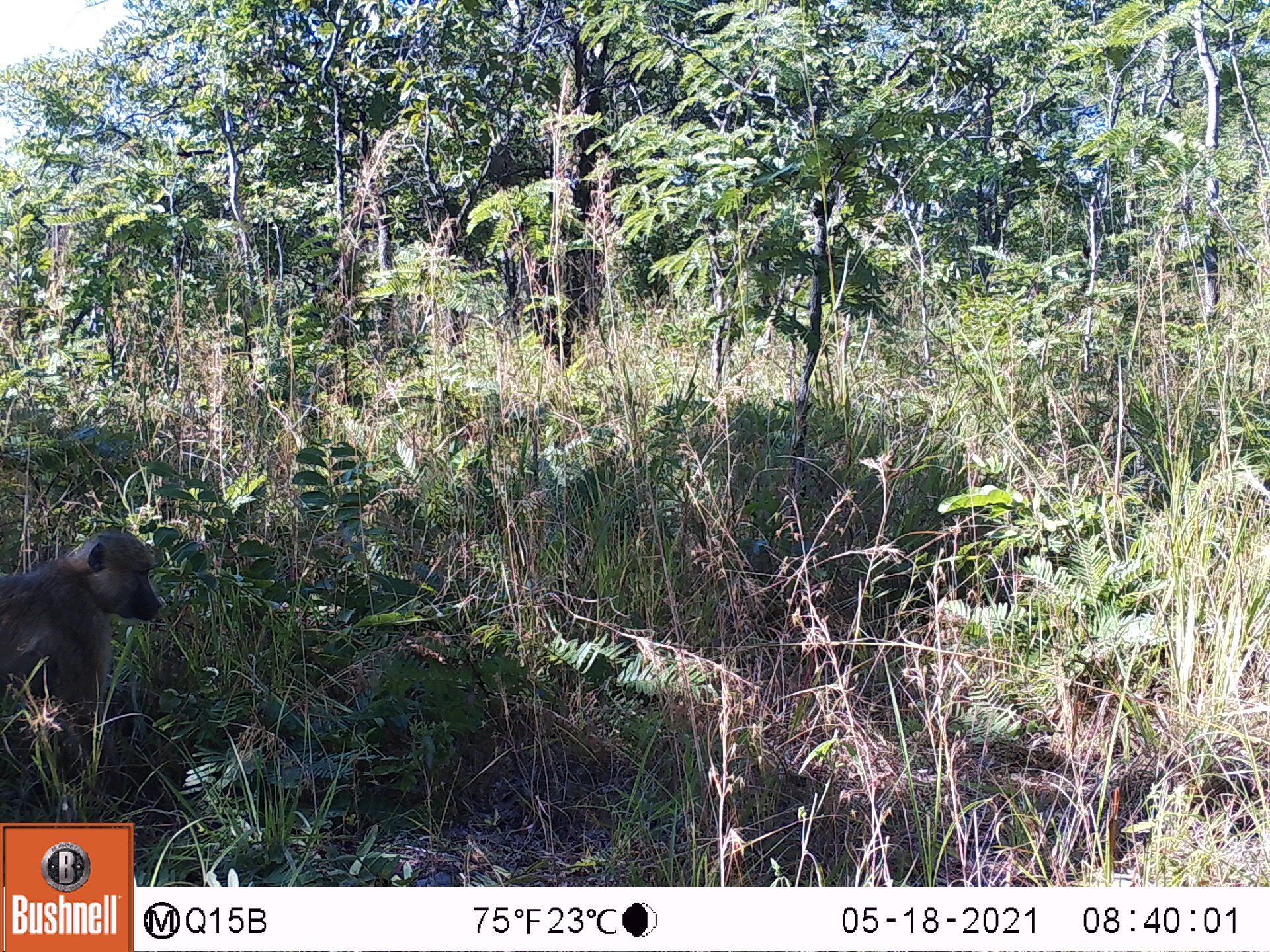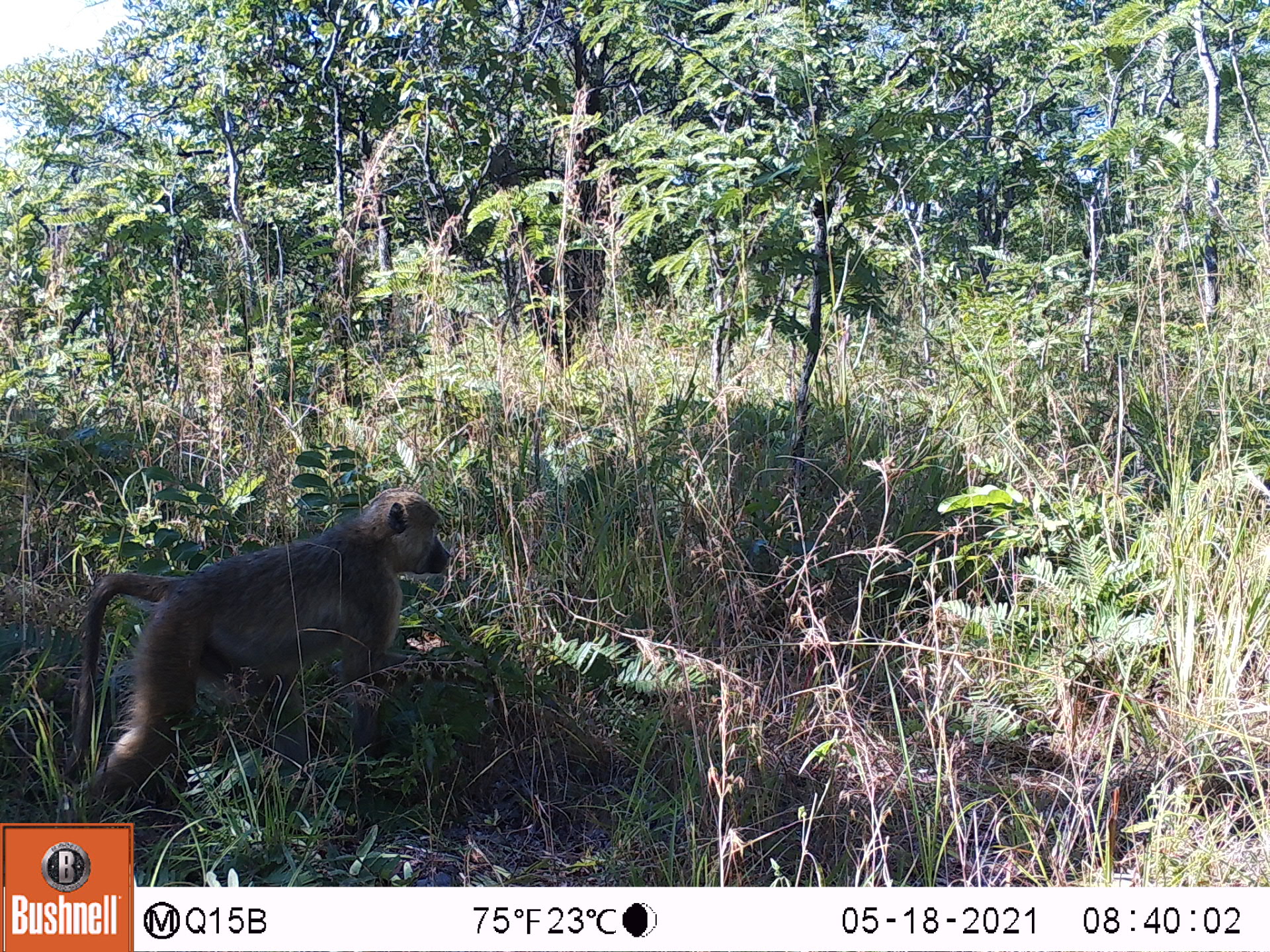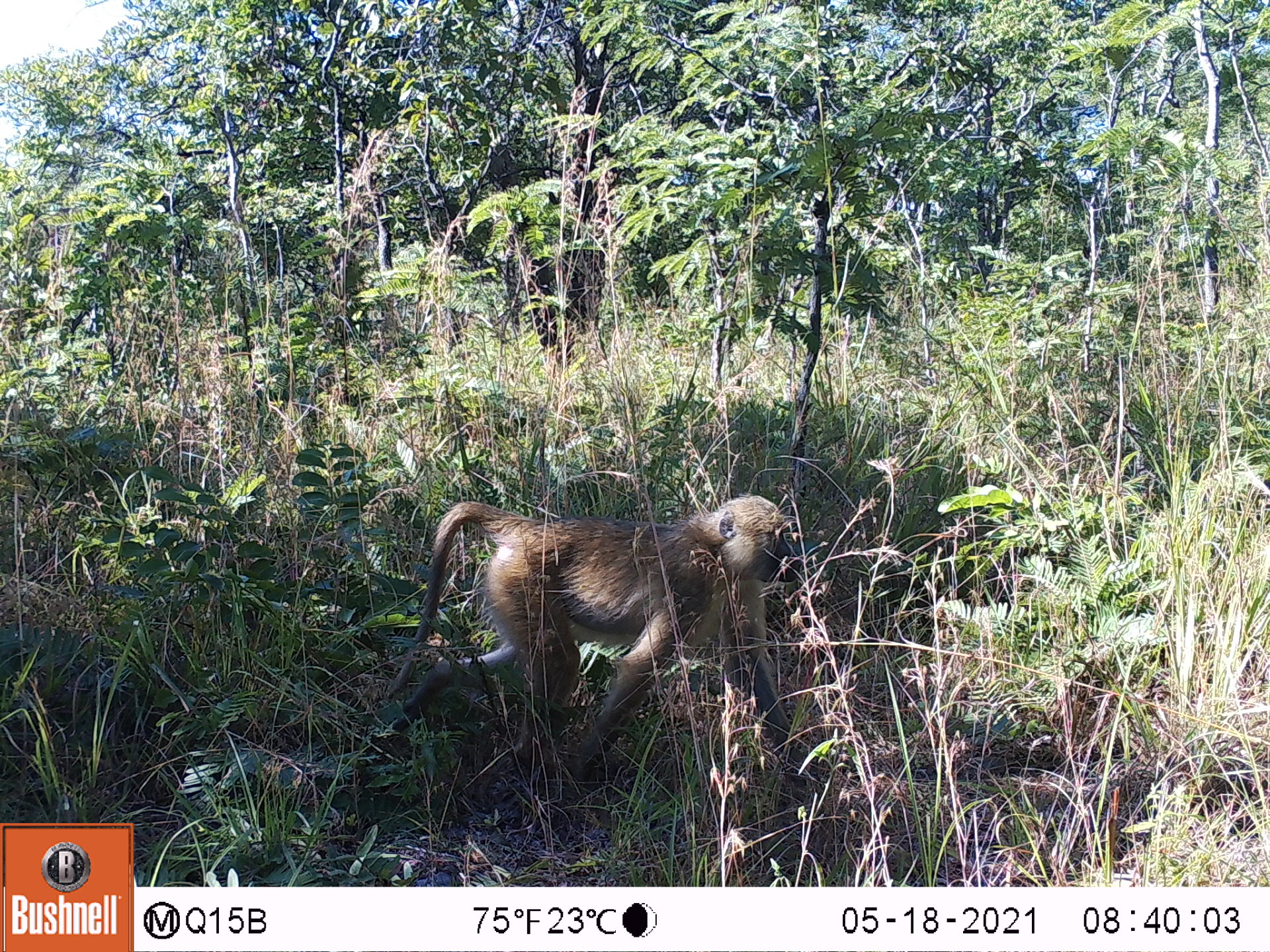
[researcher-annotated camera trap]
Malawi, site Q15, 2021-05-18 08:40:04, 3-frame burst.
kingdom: Animalia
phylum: Chordata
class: Mammalia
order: Primates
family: Cercopithecidae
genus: Papio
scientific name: Papio cynocephalus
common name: yellow baboon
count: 1